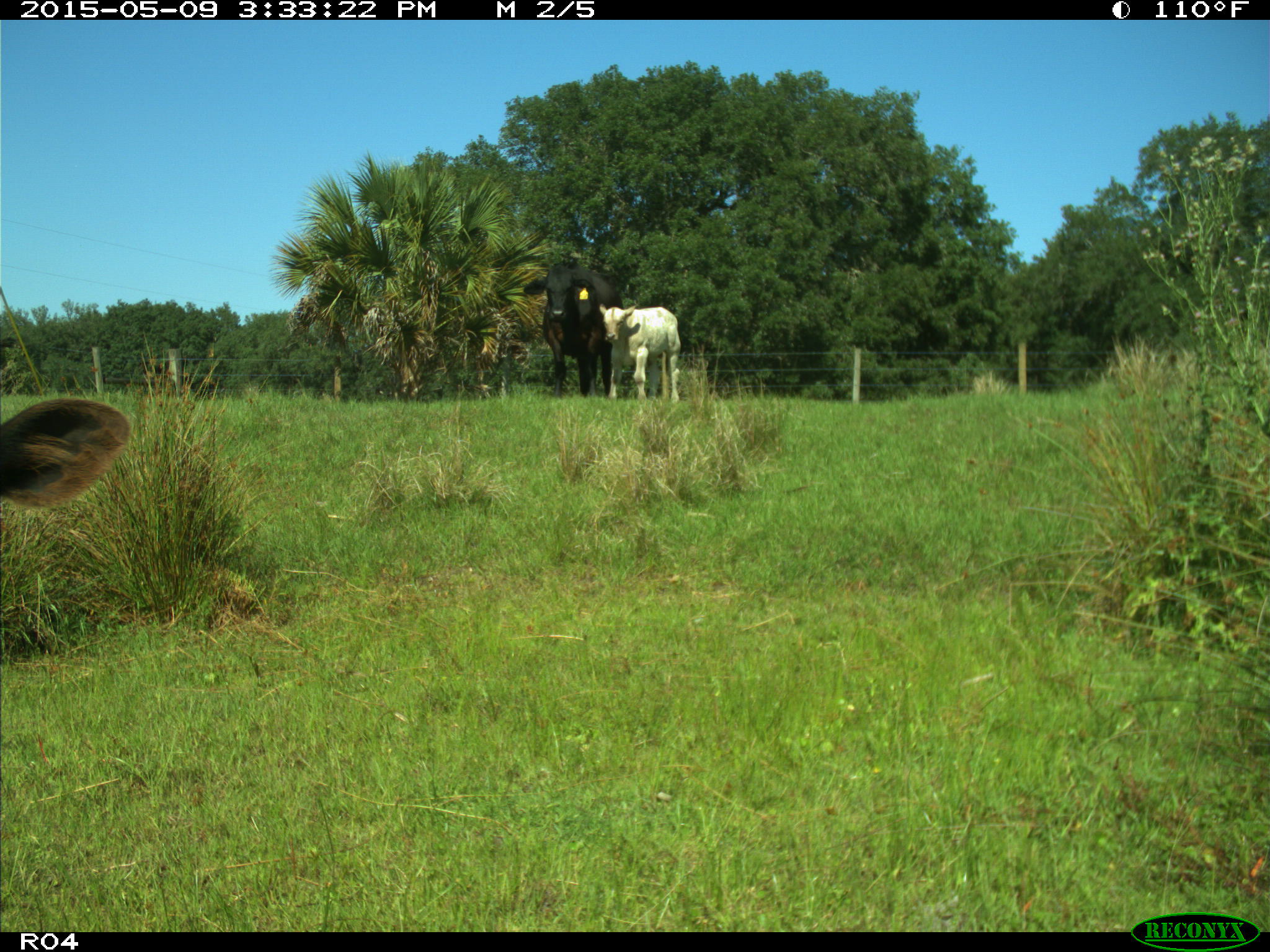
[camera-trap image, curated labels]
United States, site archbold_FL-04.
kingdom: Animalia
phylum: Chordata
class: Mammalia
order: Artiodactyla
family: Bovidae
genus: Bos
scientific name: Bos taurus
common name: domestic cow